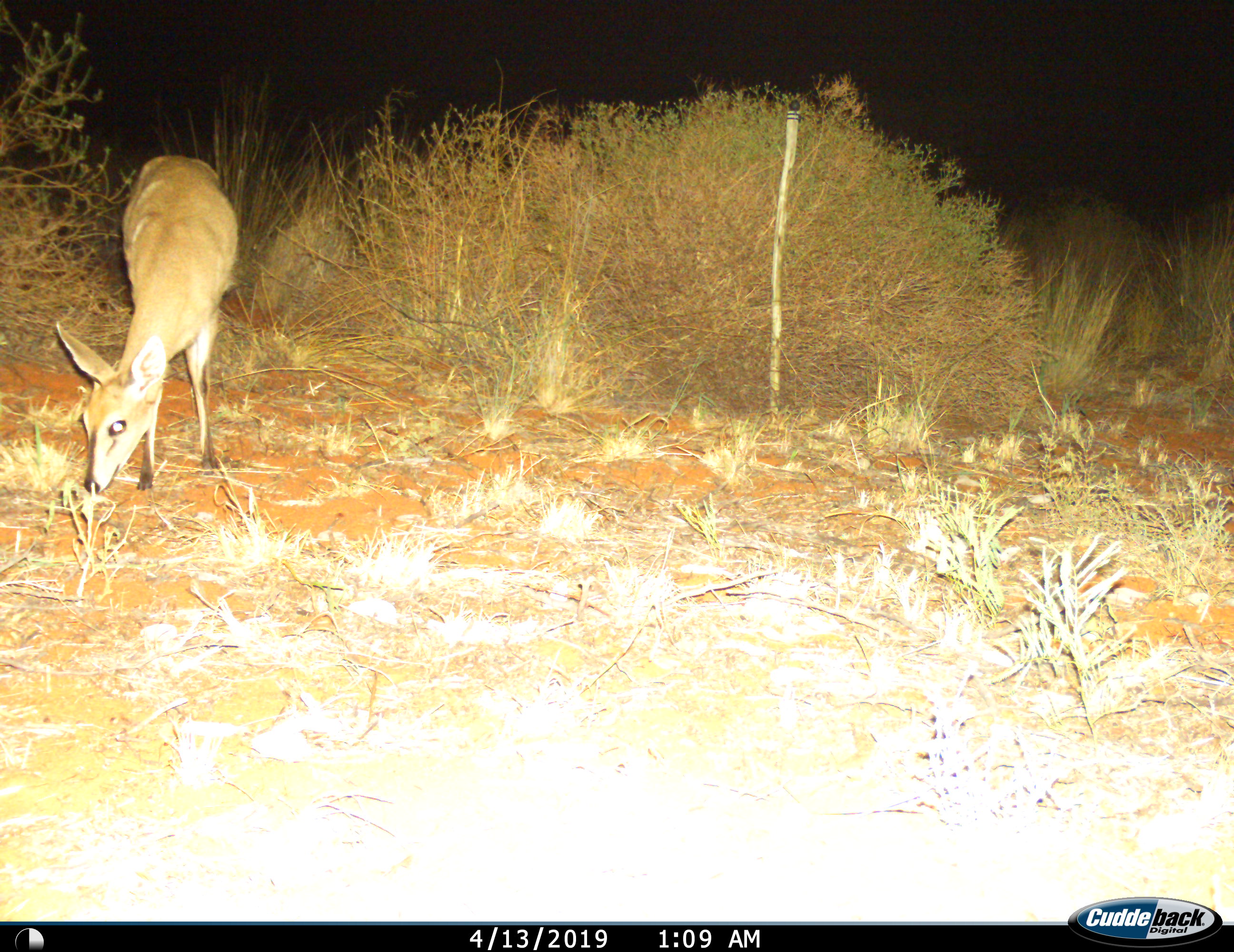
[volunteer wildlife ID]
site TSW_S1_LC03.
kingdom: Animalia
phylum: Chordata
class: Mammalia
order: Artiodactyla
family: Bovidae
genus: Sylvicapra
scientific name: Sylvicapra grimmia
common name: common duiker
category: duikercommongrey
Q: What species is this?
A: Duikercommongrey (common duiker) (Sylvicapra grimmia).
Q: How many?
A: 1.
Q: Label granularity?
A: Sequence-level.